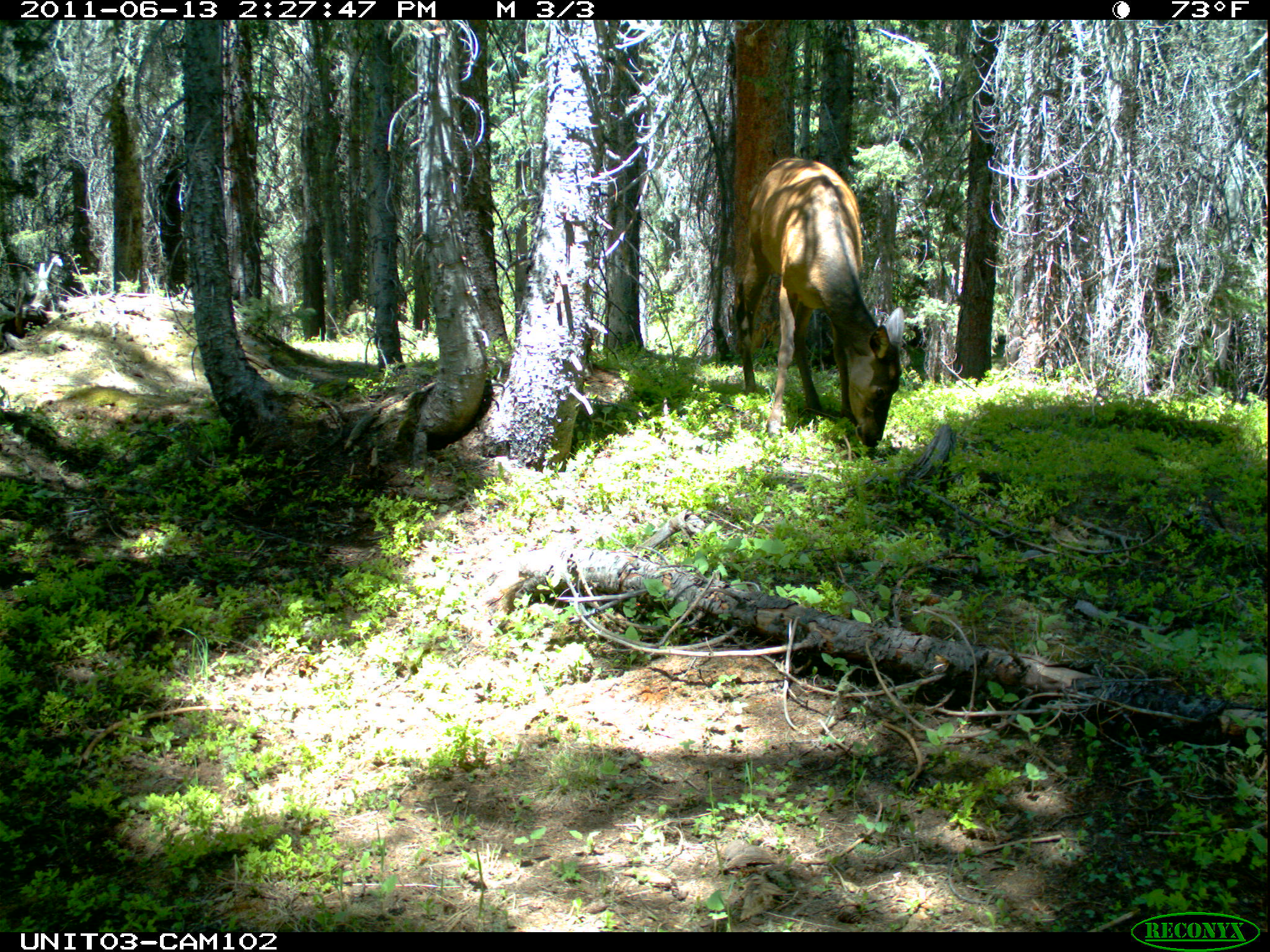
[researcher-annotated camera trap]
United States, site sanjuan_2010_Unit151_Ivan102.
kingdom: Animalia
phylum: Chordata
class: Mammalia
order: Artiodactyla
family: Cervidae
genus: Cervus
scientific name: Cervus elaphus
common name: red deer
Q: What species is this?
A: Cervus elaphus (red deer).